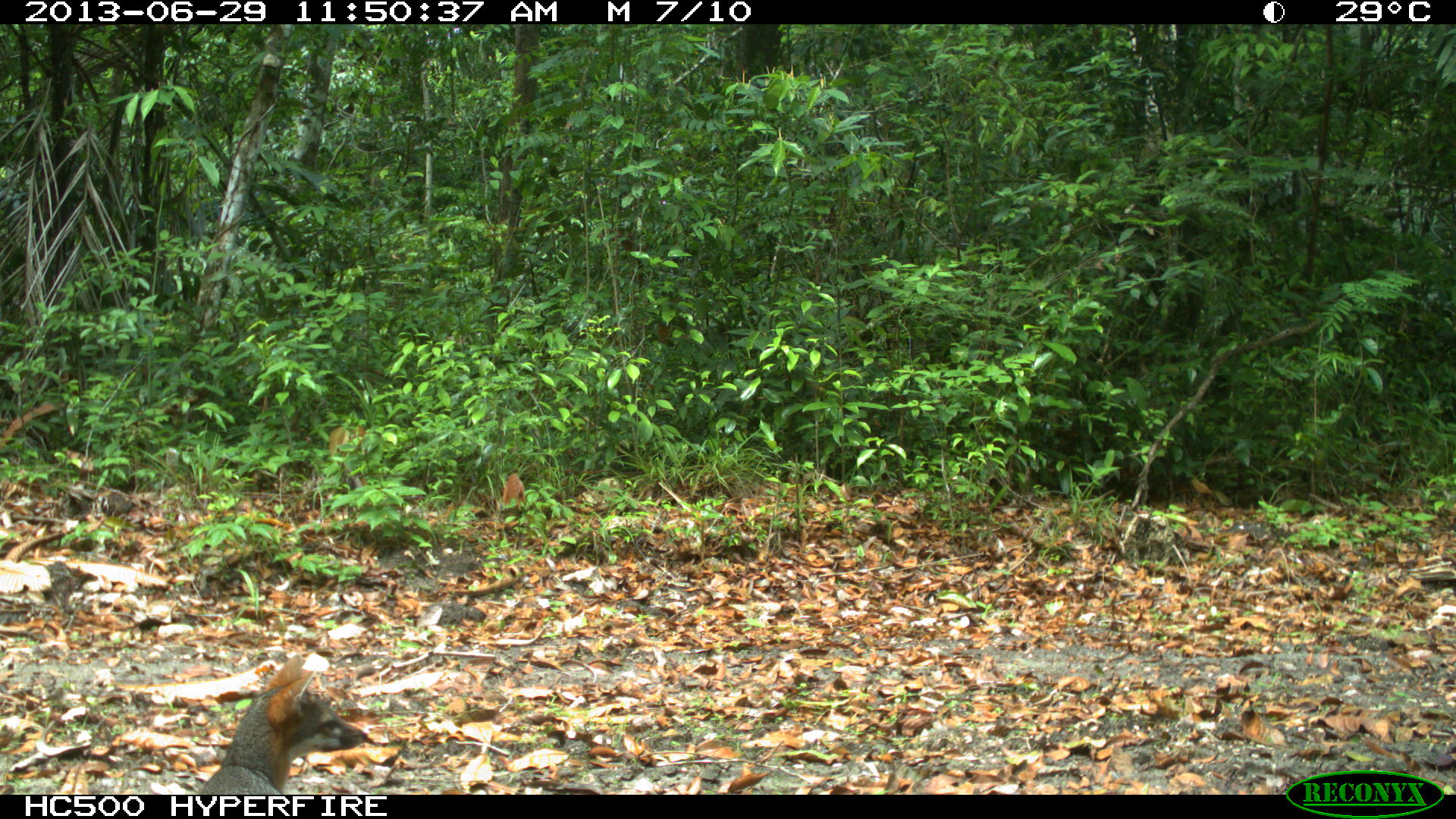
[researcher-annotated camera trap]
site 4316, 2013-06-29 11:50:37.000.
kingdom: Animalia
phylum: Chordata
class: Mammalia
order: Carnivora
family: Canidae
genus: Urocyon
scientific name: Urocyon cinereoargenteus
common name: gray fox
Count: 1.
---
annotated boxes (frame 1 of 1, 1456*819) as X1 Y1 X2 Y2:
urocyon cinereoargenteus: 196 652 369 795